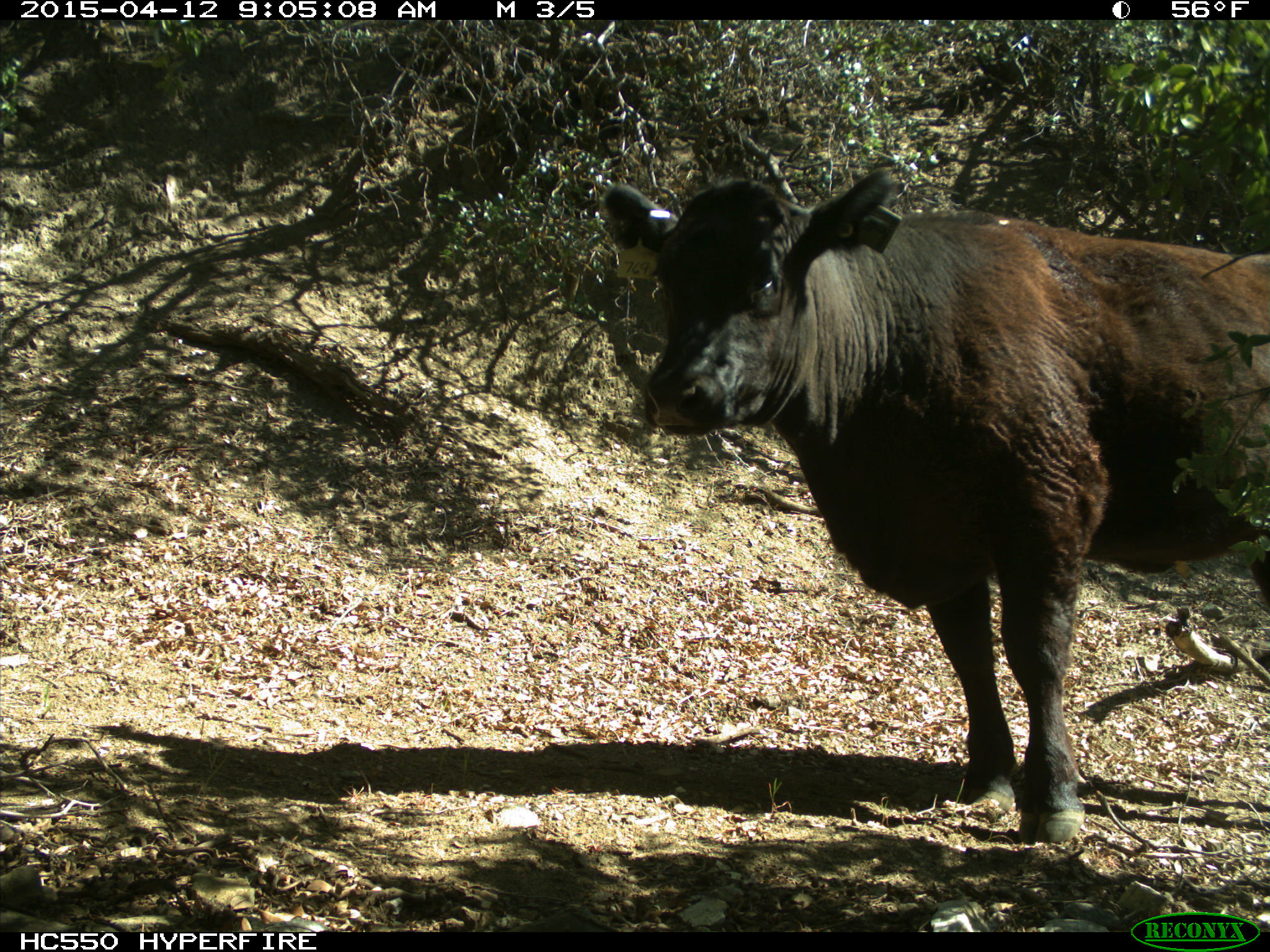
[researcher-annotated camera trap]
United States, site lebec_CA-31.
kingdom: Animalia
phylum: Chordata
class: Mammalia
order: Artiodactyla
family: Bovidae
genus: Bos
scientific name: Bos taurus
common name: domestic cow